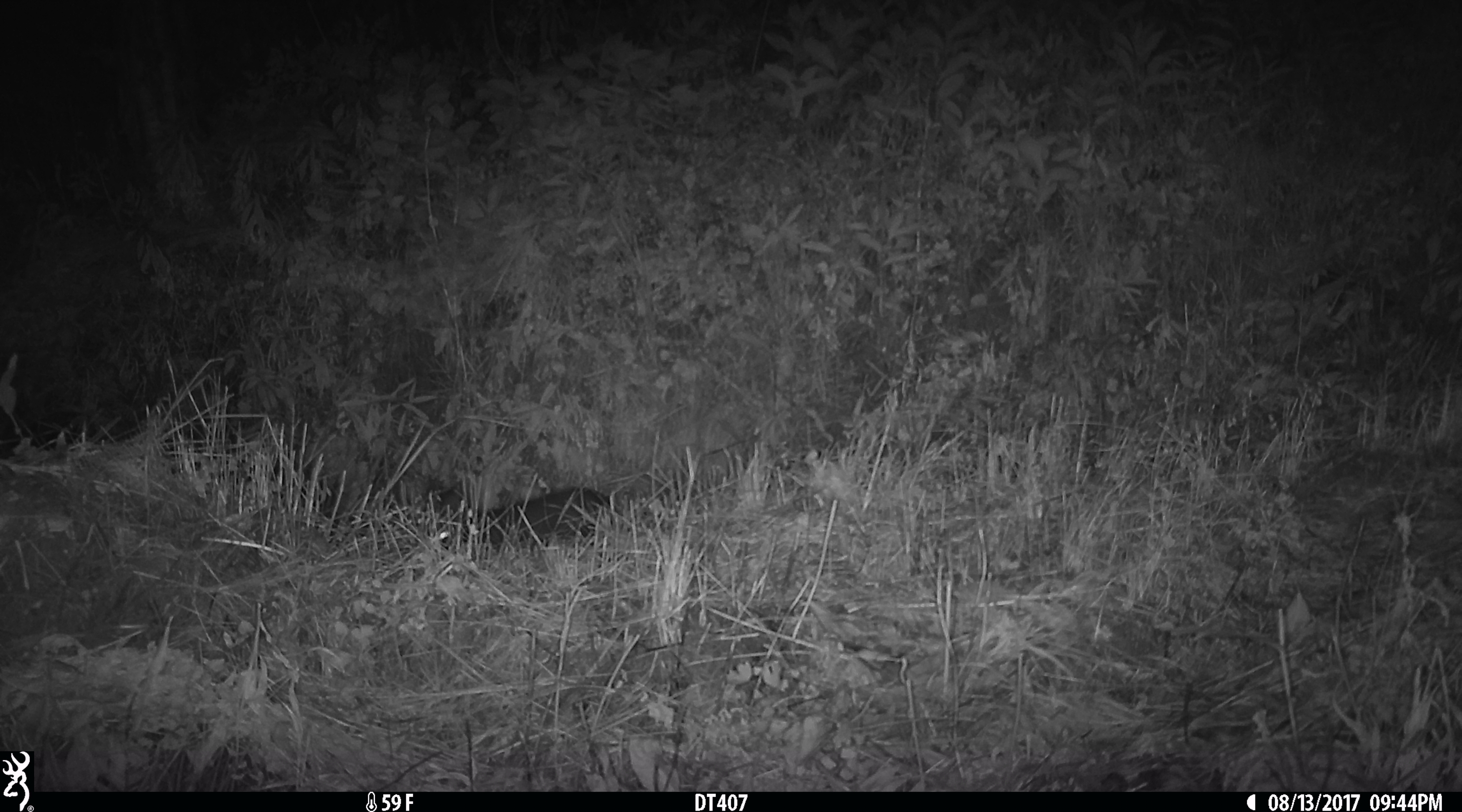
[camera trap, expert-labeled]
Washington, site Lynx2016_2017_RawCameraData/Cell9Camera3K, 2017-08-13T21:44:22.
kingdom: Animalia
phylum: Chordata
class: Mammalia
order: Lagomorpha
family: Leporidae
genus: Lepus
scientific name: Lepus americanus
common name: snowshoe hare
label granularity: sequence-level